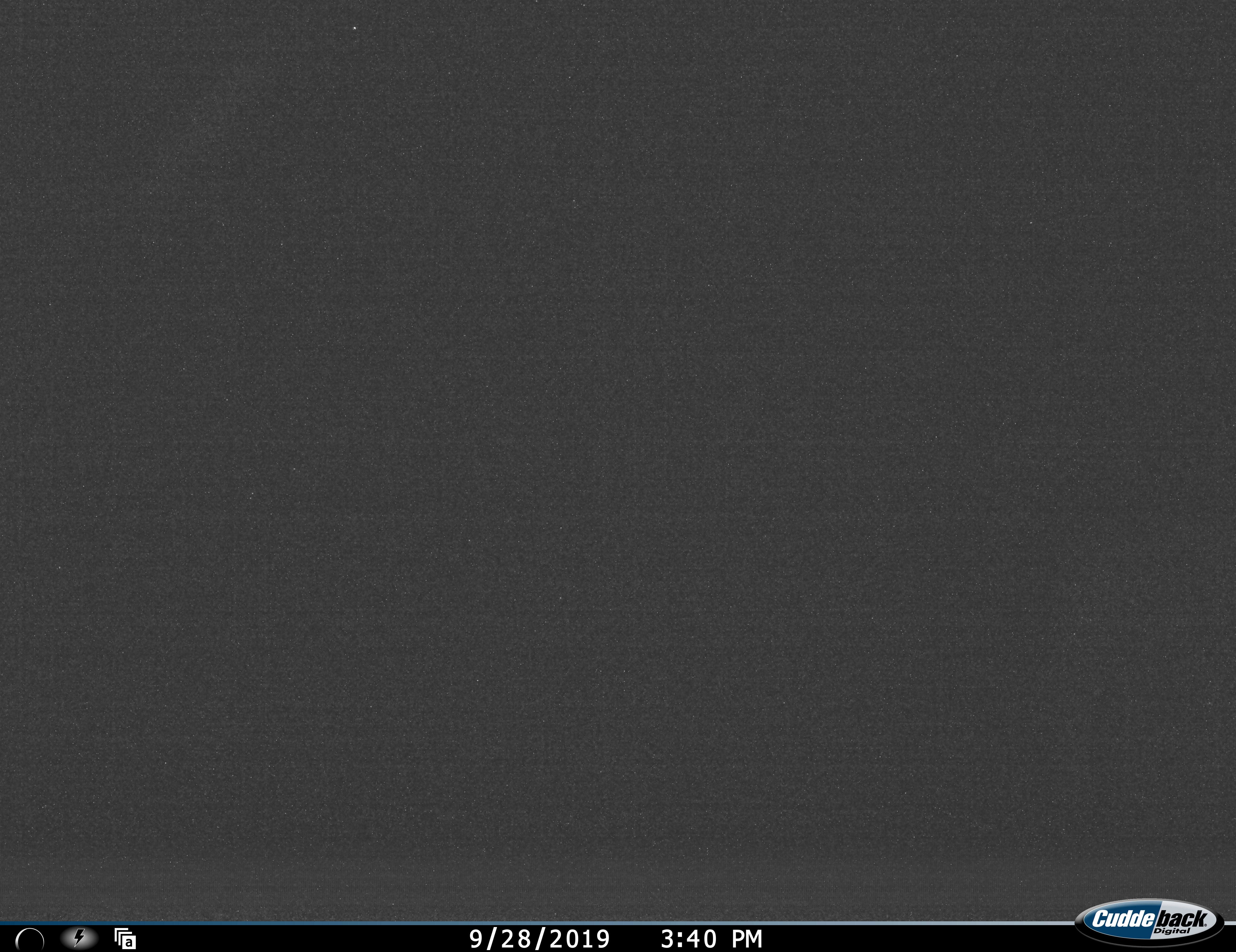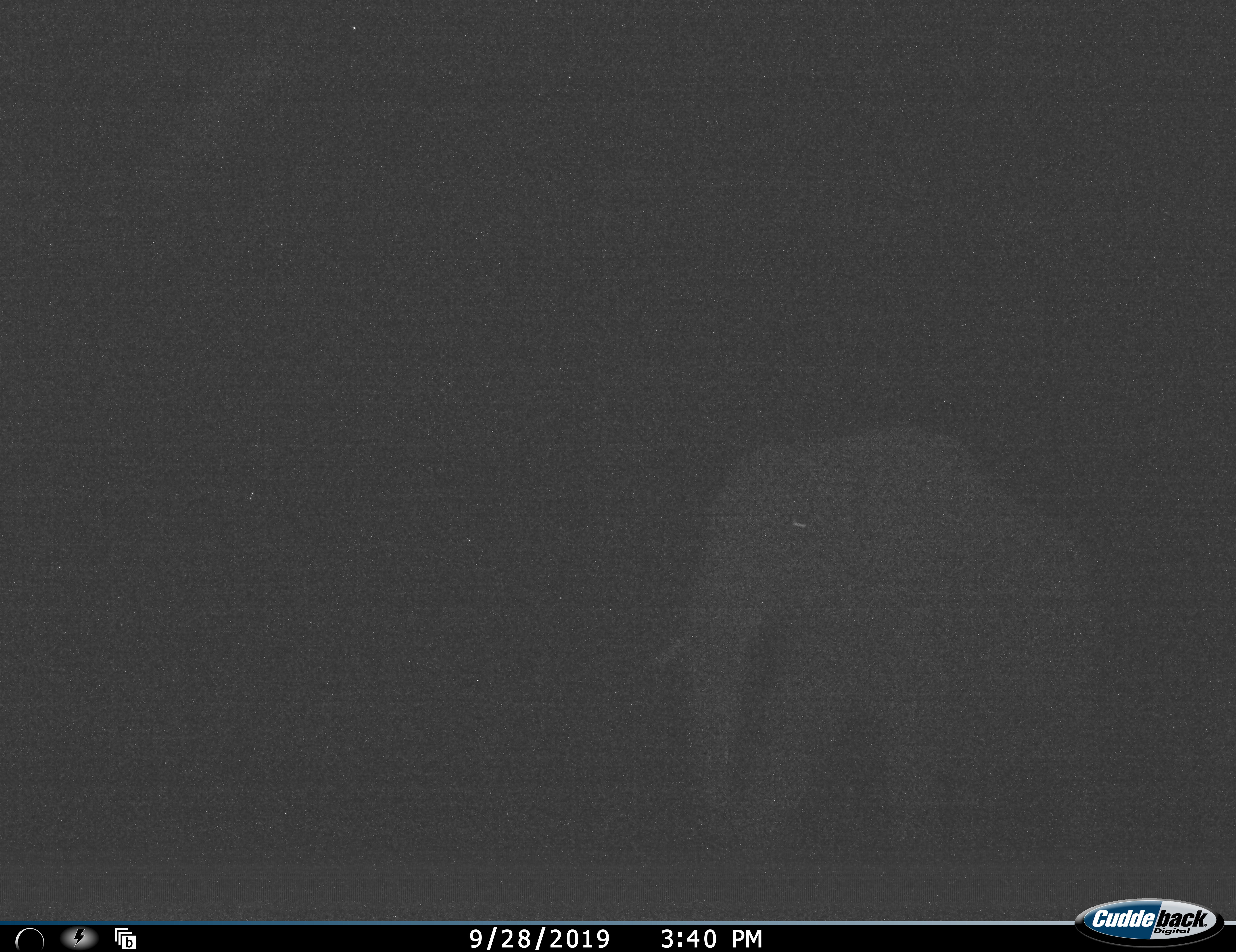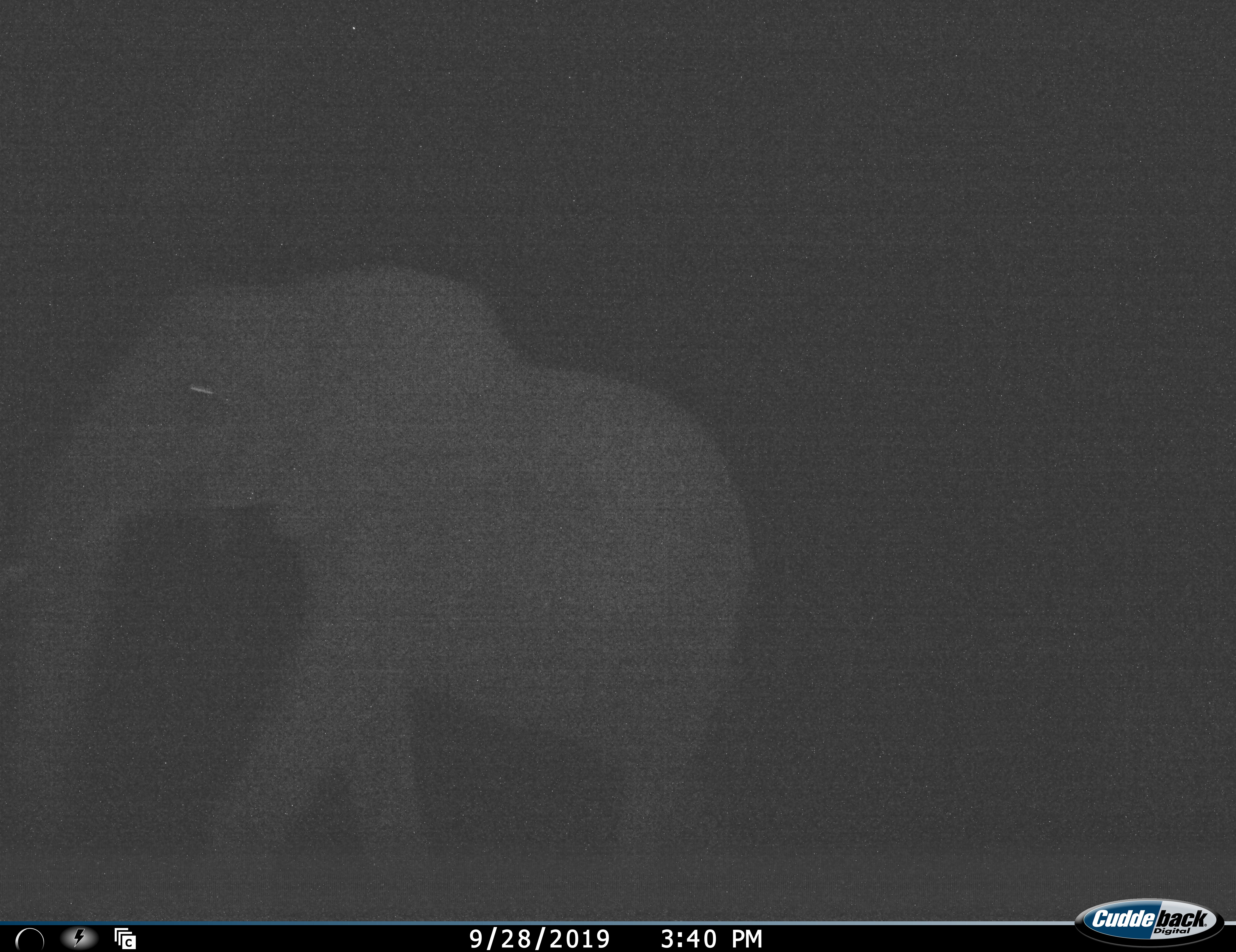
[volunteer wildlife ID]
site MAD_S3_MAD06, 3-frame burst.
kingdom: Animalia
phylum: Chordata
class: Mammalia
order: Proboscidea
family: Elephantidae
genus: Loxodonta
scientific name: Loxodonta africana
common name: african bush elephant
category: elephant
Elephant (african bush elephant) (Loxodonta africana), count 1. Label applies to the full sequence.